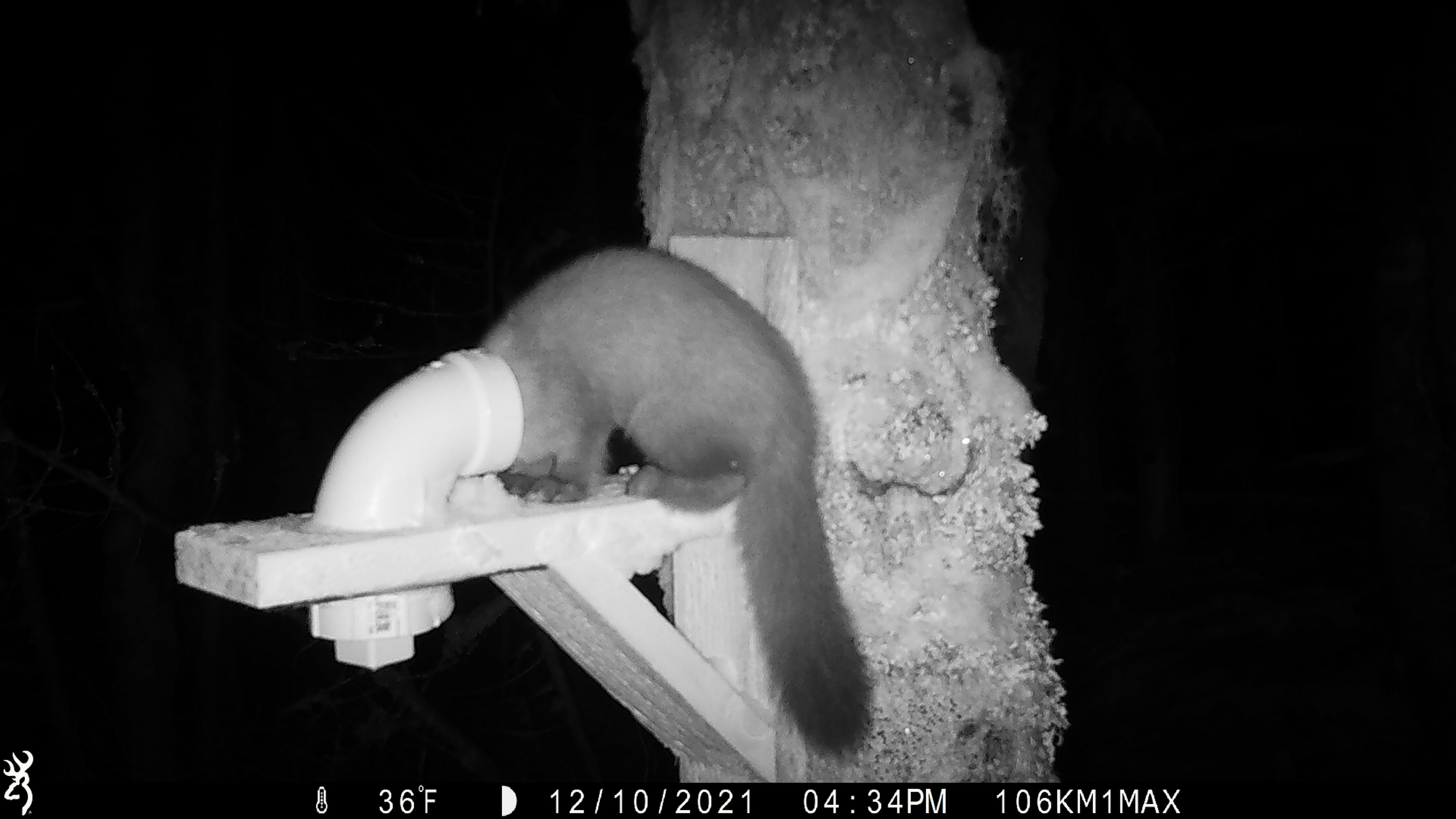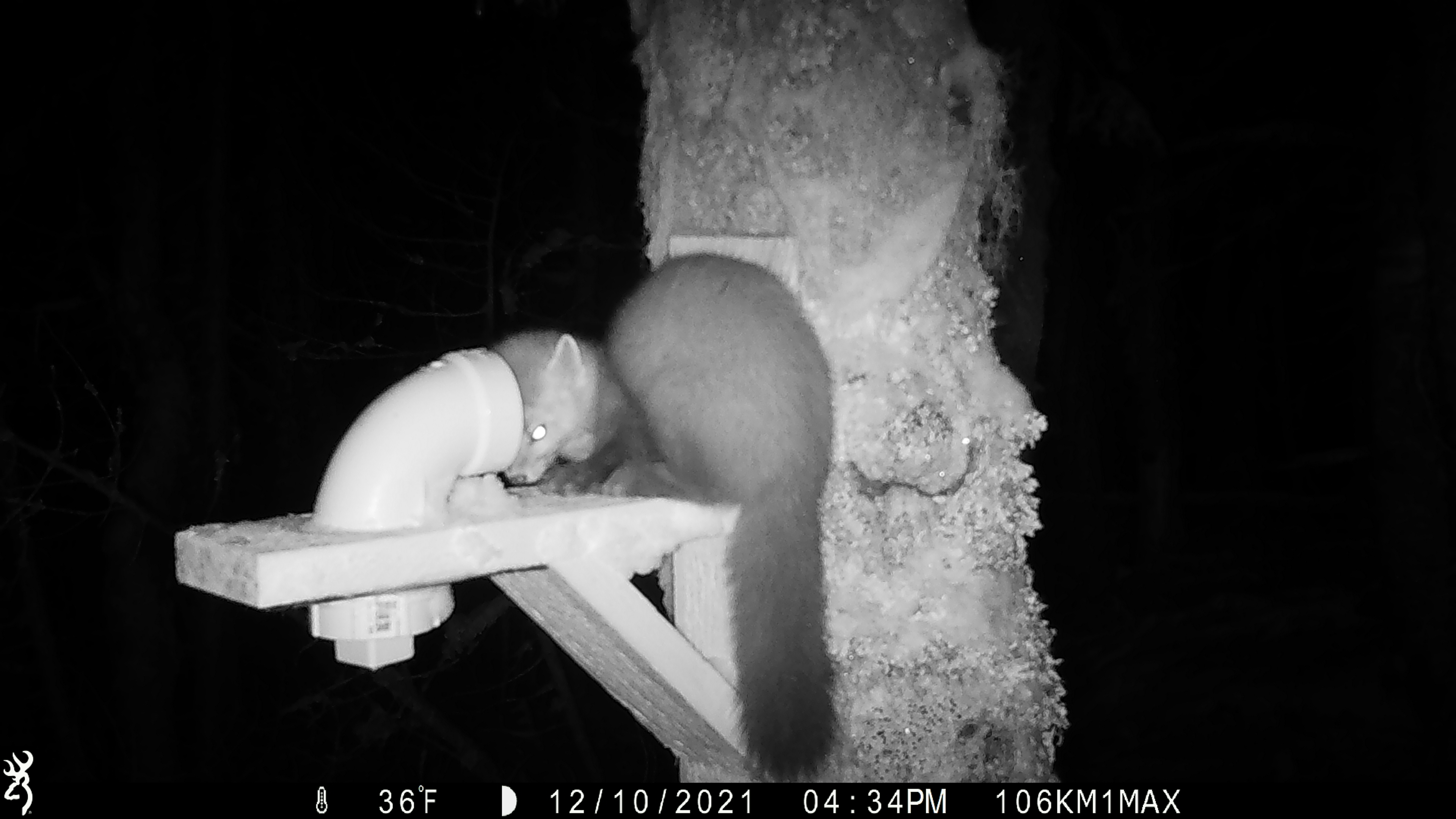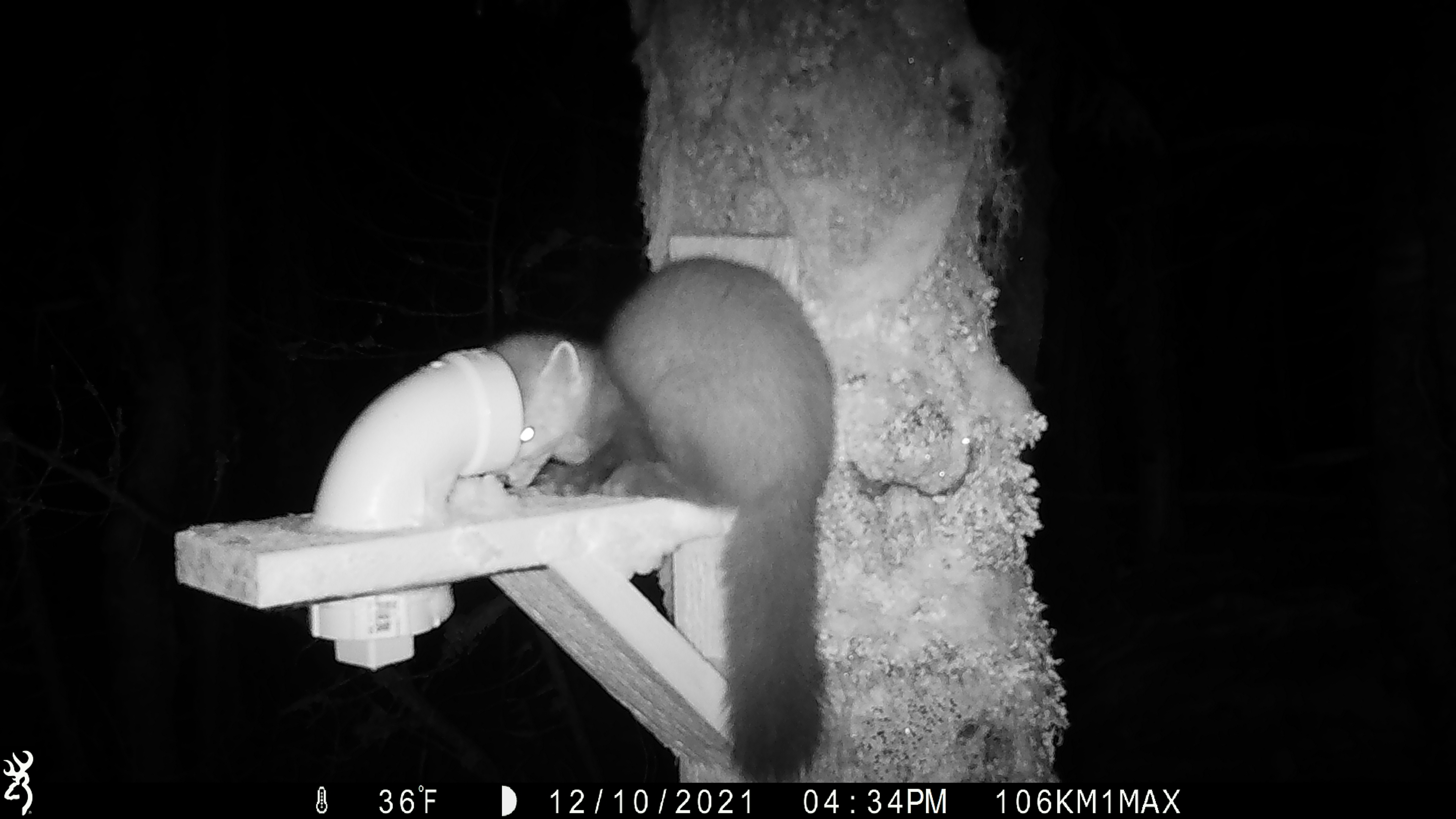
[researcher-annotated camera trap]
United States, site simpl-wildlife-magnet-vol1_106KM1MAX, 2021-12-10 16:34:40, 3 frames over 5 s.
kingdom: Animalia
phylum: Chordata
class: Mammalia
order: Carnivora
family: Mustelidae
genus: Martes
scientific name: Martes americana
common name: american marten